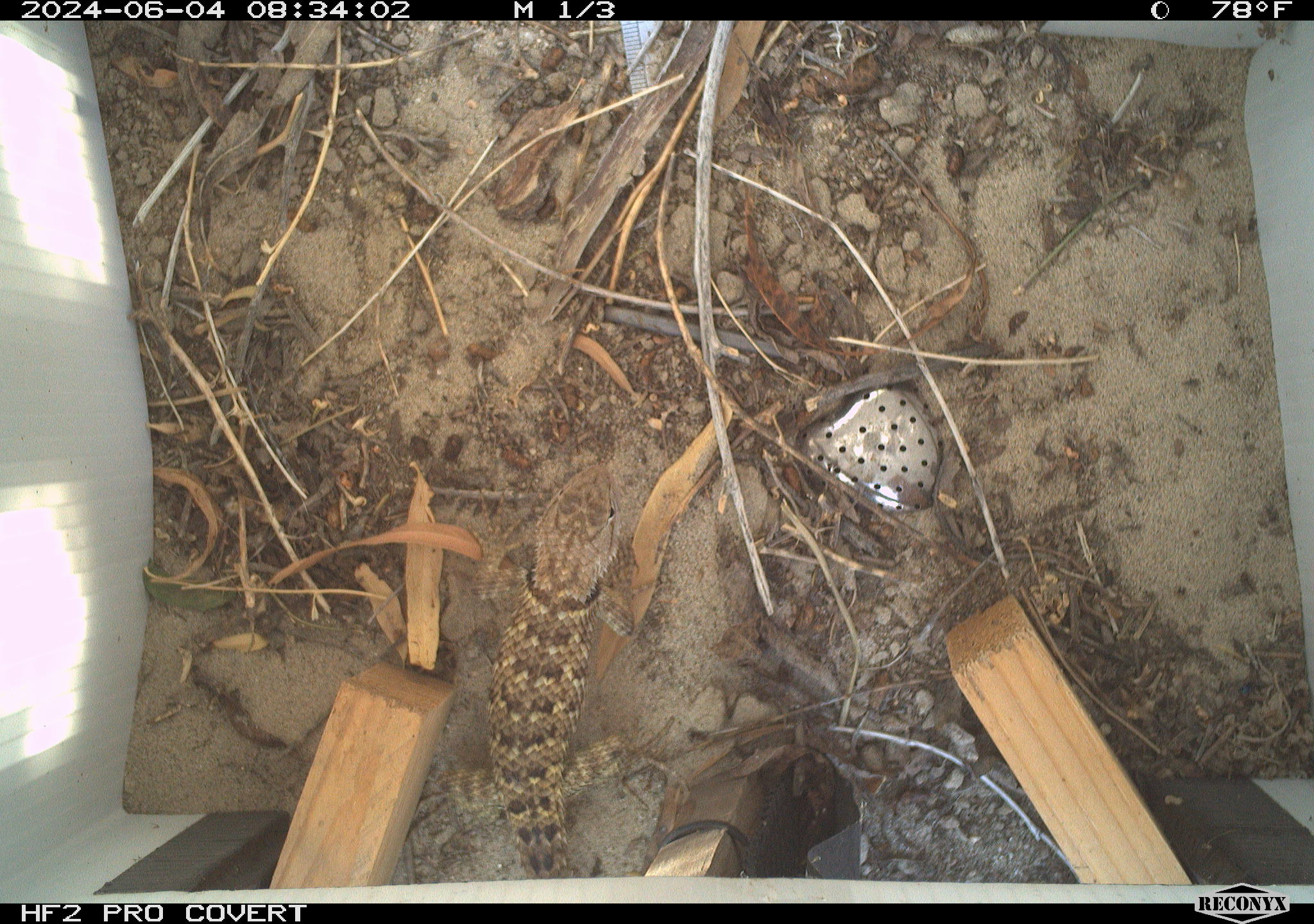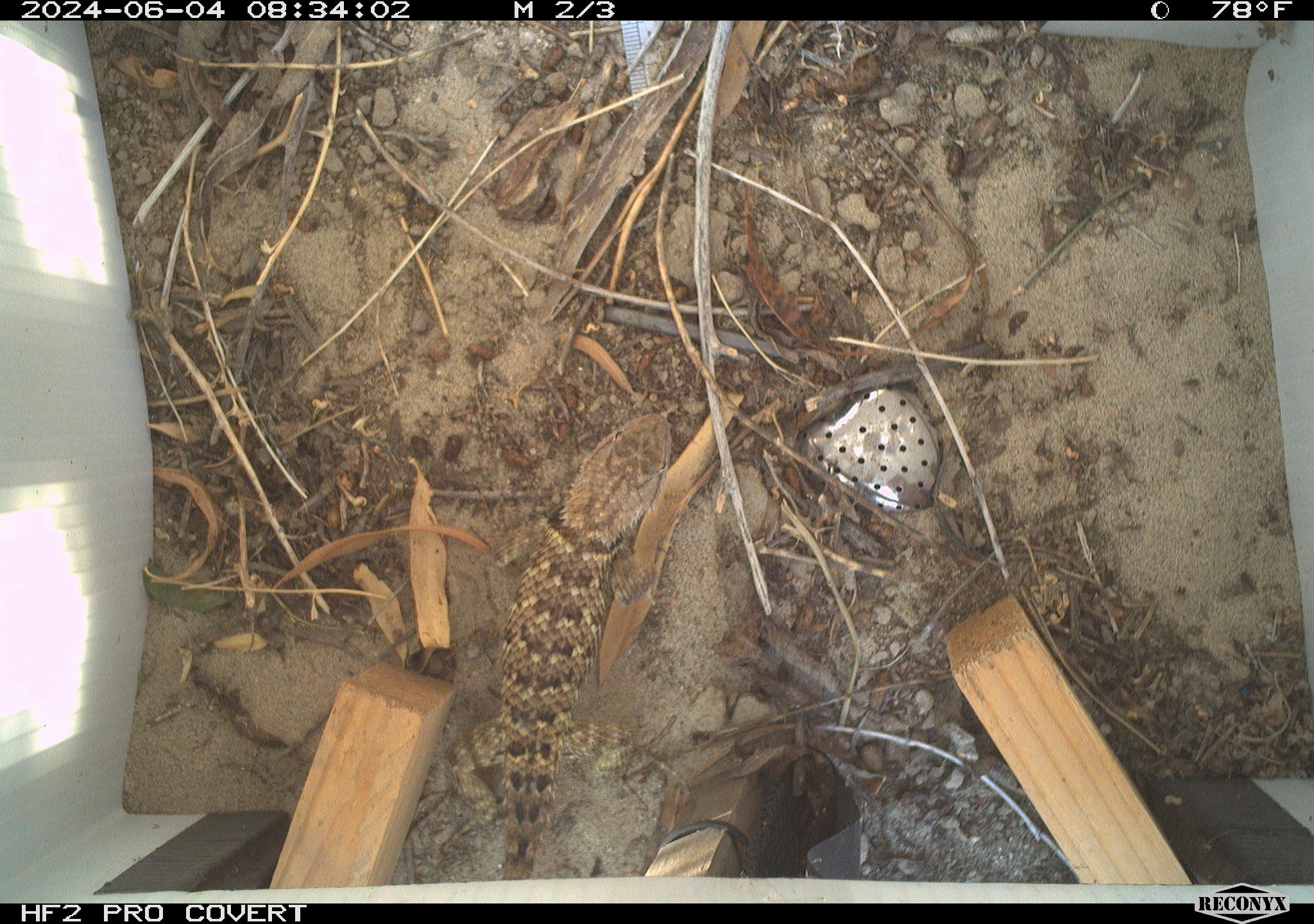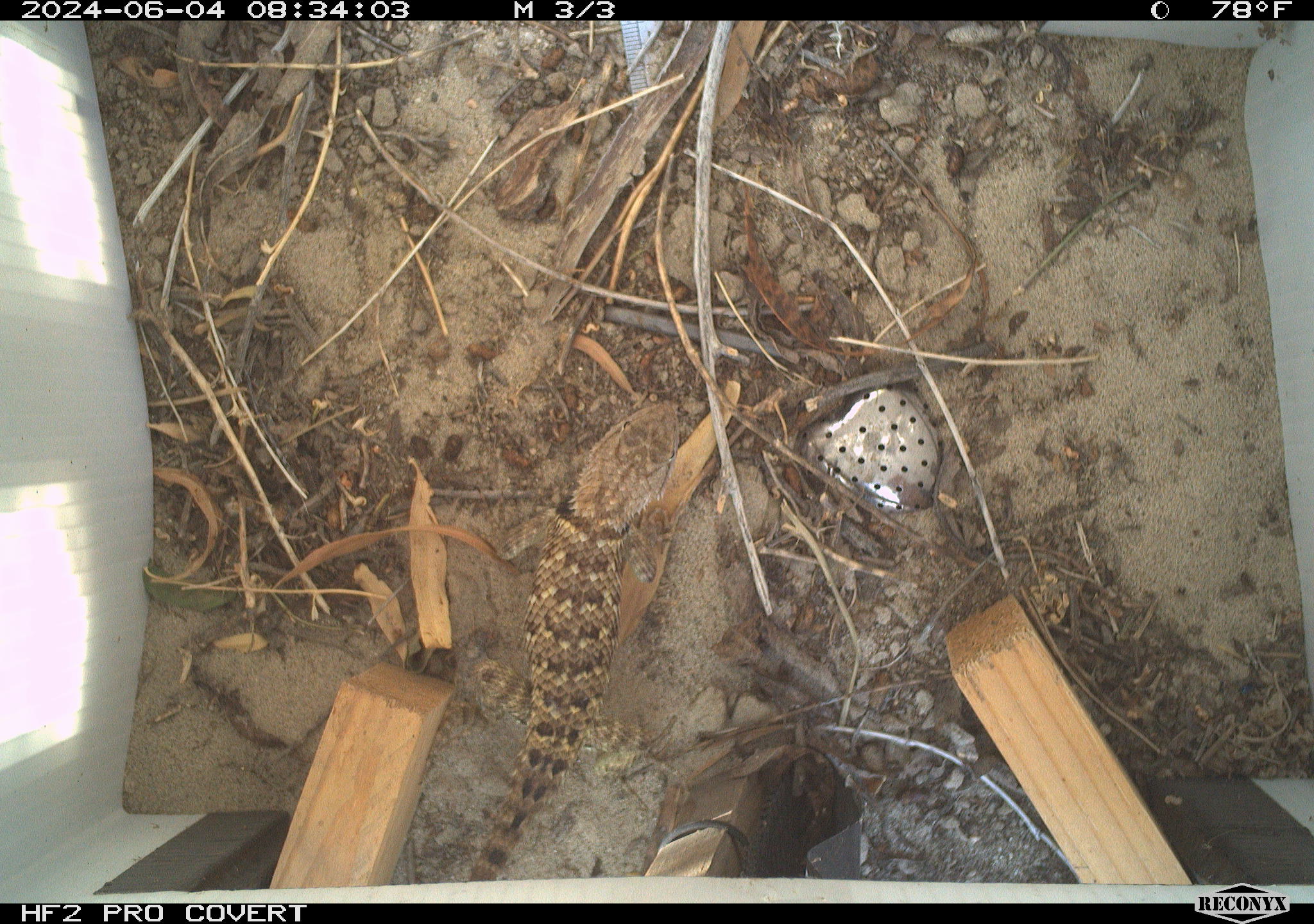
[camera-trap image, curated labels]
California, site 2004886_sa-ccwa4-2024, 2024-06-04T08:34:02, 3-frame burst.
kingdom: Animalia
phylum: Chordata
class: Reptilia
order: Squamata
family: Phrynosomatidae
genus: Sceloporus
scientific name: Sceloporus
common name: spiny lizards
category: sceloporus species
Sceloporus species (spiny lizards) (Sceloporus).